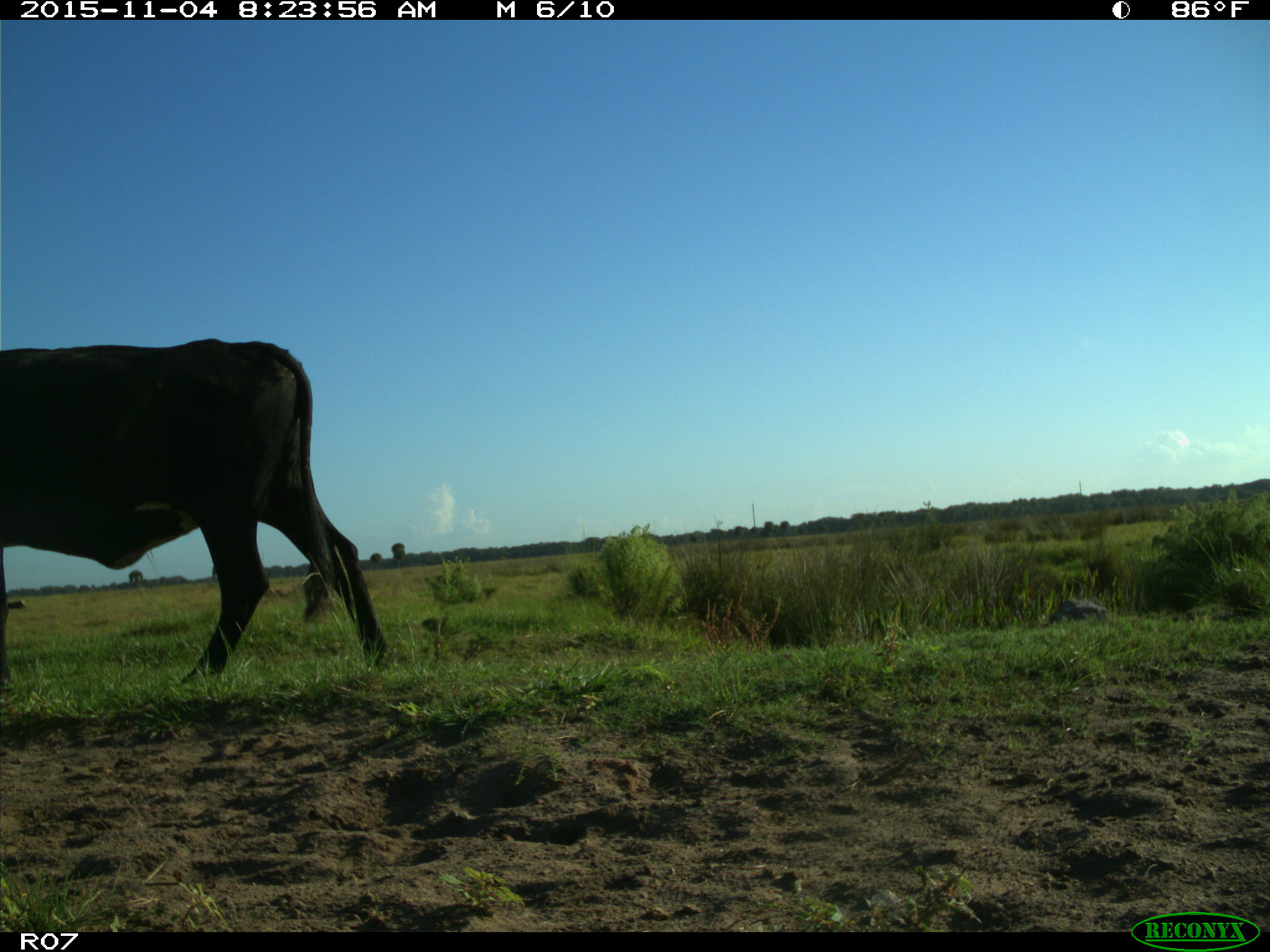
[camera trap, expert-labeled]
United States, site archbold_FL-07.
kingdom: Animalia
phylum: Chordata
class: Mammalia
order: Artiodactyla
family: Bovidae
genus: Bos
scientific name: Bos taurus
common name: domestic cow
Bos taurus (domestic cow).